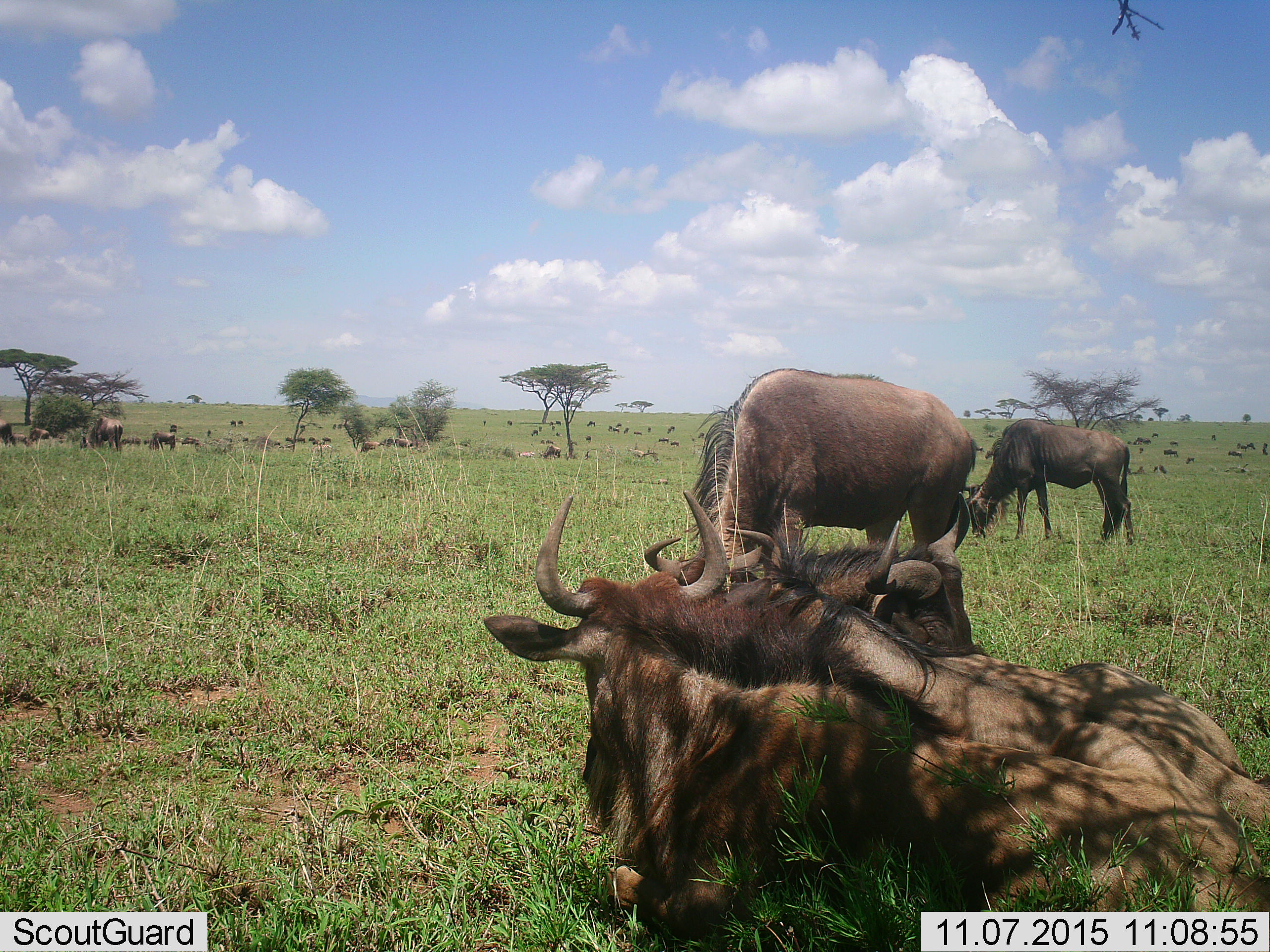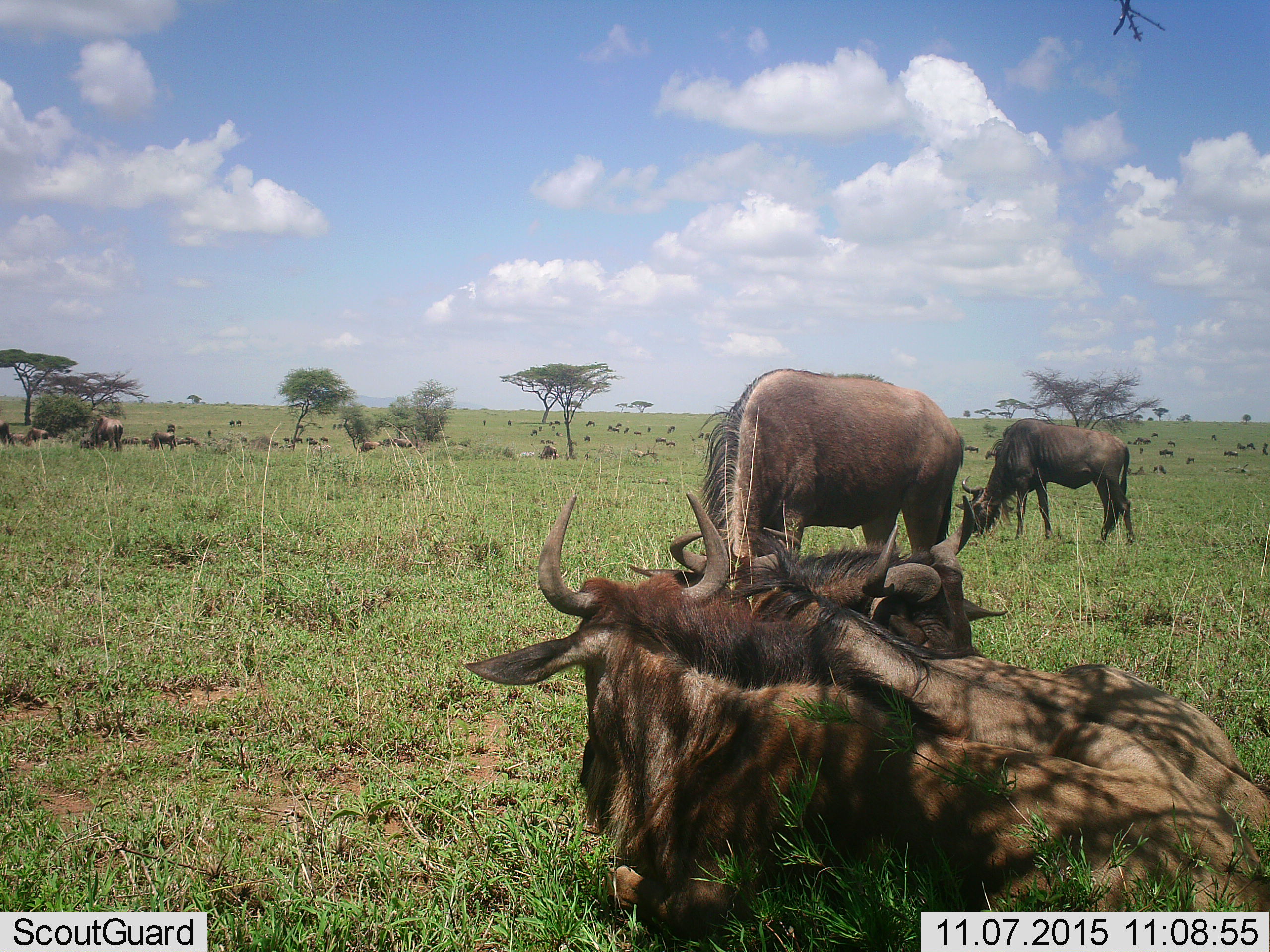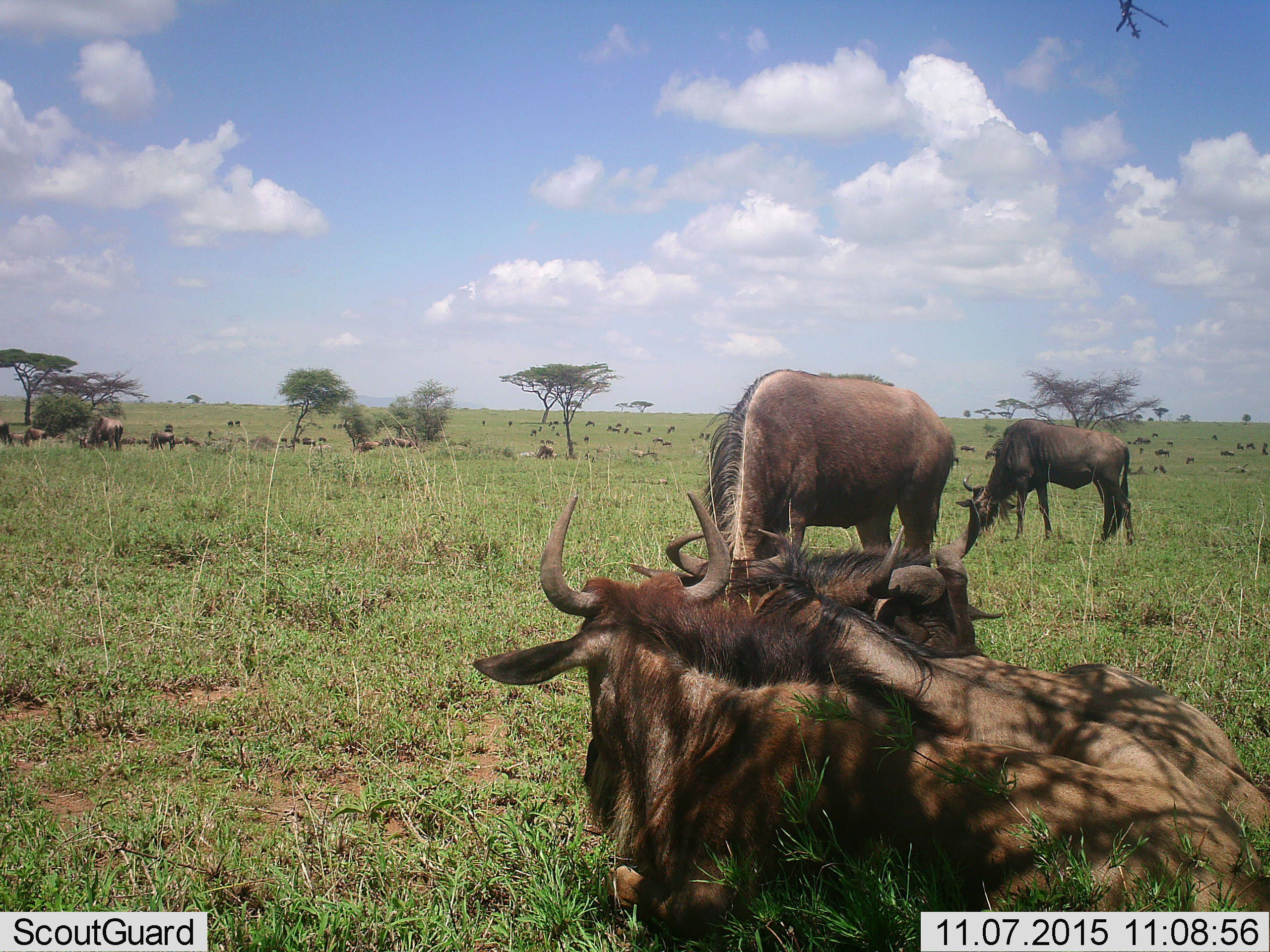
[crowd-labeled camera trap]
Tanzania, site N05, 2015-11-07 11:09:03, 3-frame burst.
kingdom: Animalia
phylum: Chordata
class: Mammalia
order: Artiodactyla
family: Bovidae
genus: Connochaetes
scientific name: Connochaetes taurinus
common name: blue wildebeest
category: wildebeest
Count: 51+.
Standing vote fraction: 67%.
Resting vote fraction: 83%.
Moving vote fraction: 50%.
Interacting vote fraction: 17%.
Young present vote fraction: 0%.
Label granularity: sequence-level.